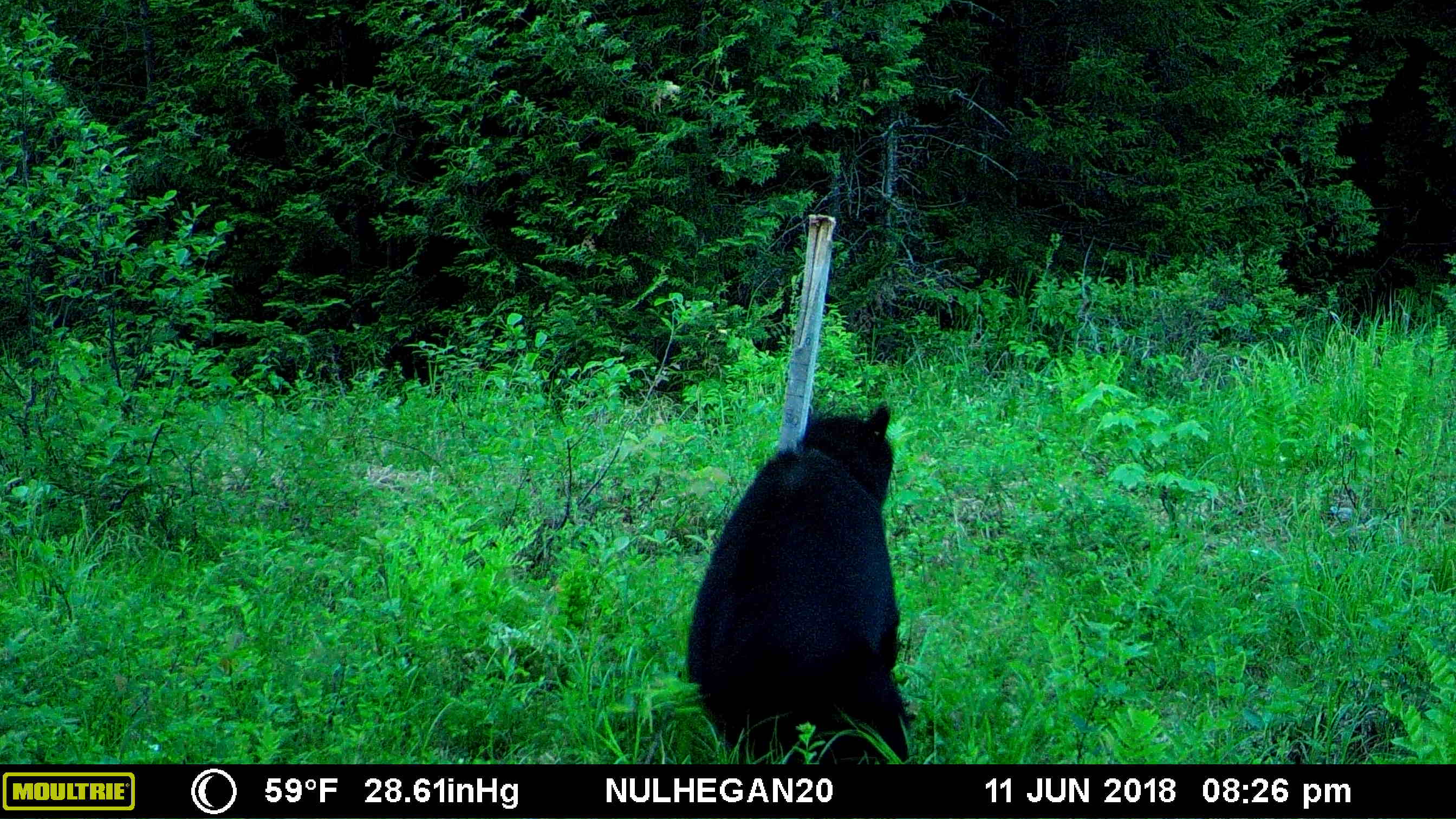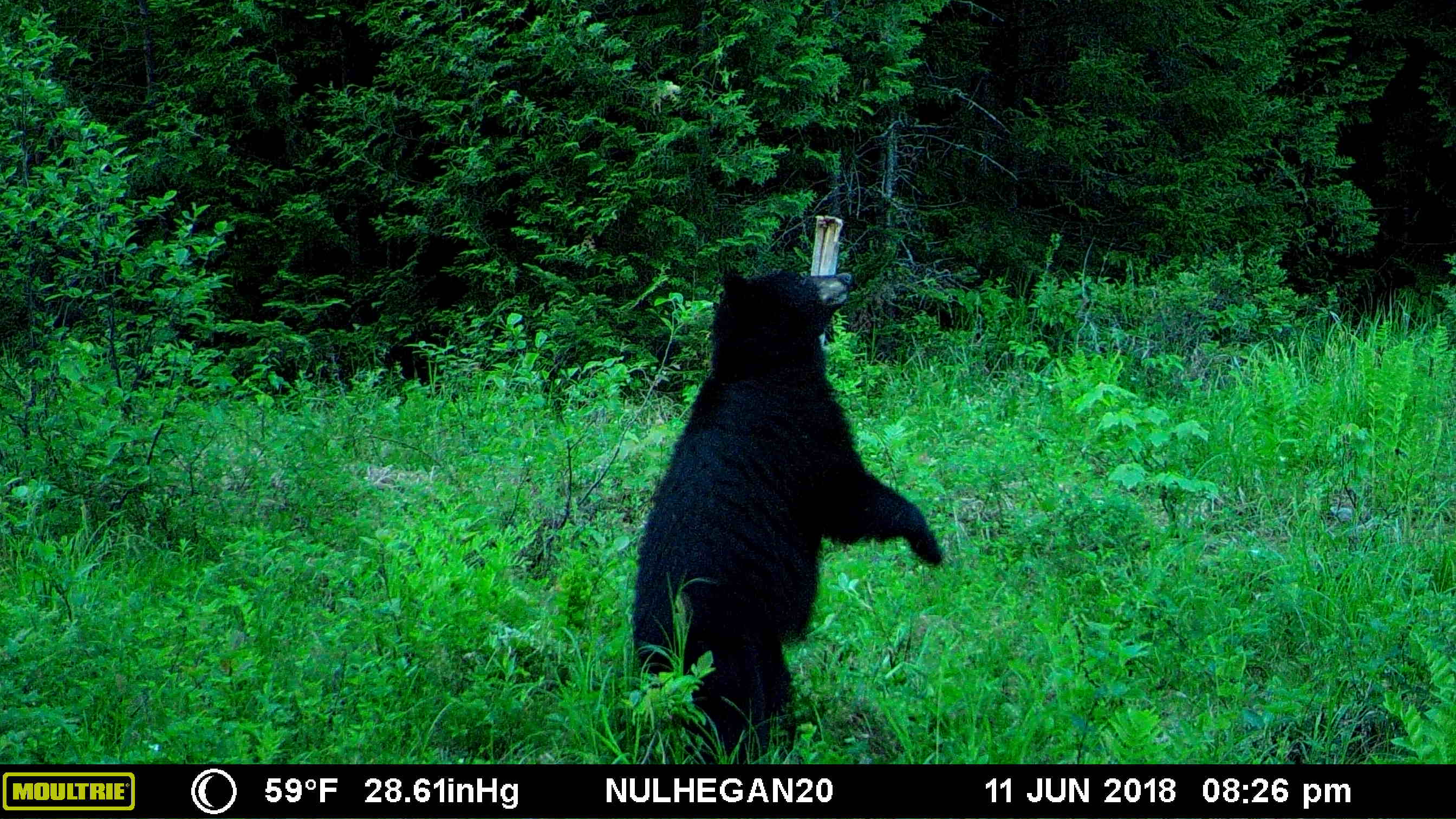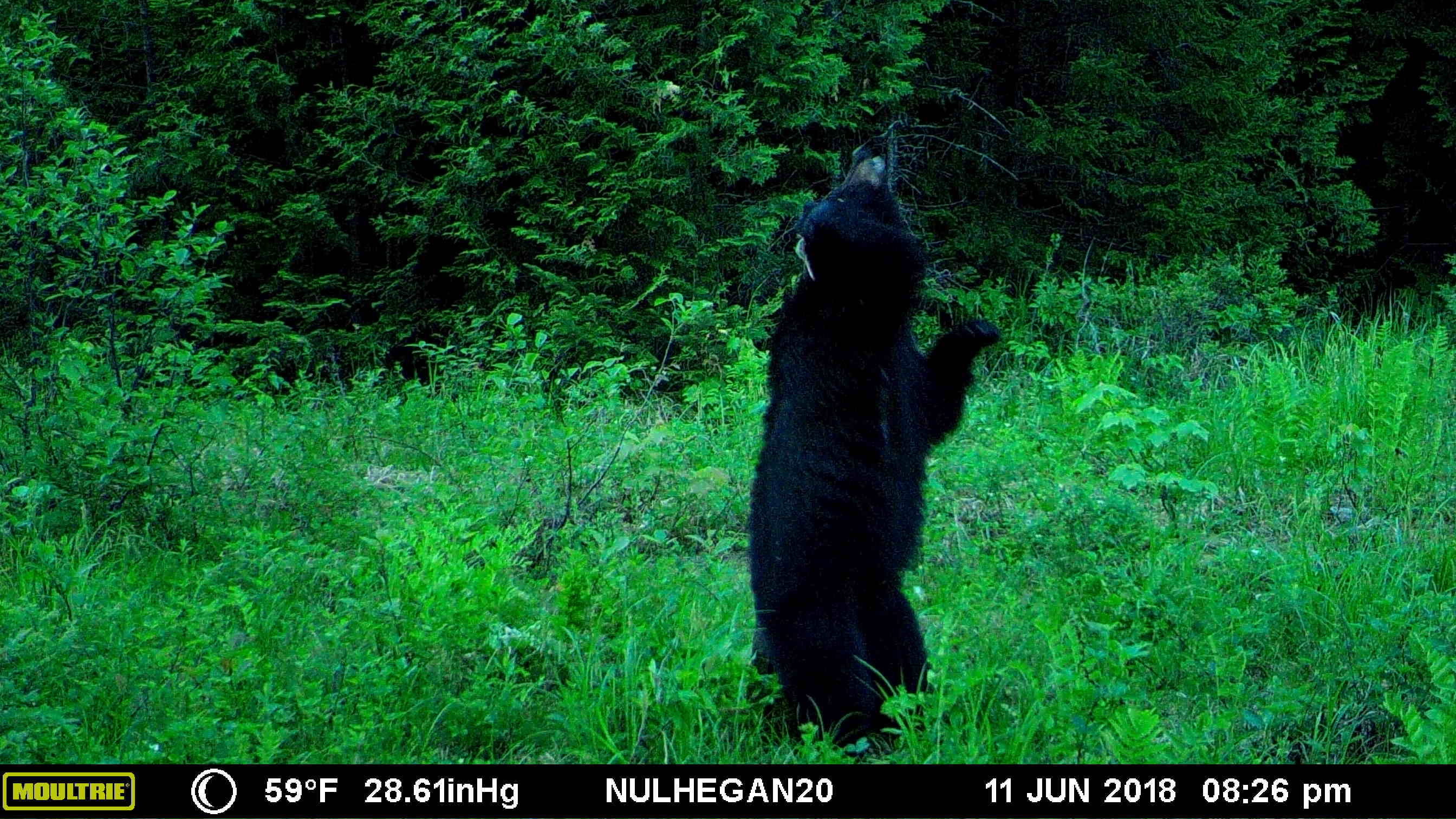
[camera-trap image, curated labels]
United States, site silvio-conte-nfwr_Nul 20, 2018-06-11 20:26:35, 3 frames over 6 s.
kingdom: Animalia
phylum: Chordata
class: Mammalia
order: Carnivora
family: Ursidae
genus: Ursus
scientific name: Ursus americanus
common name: black bear